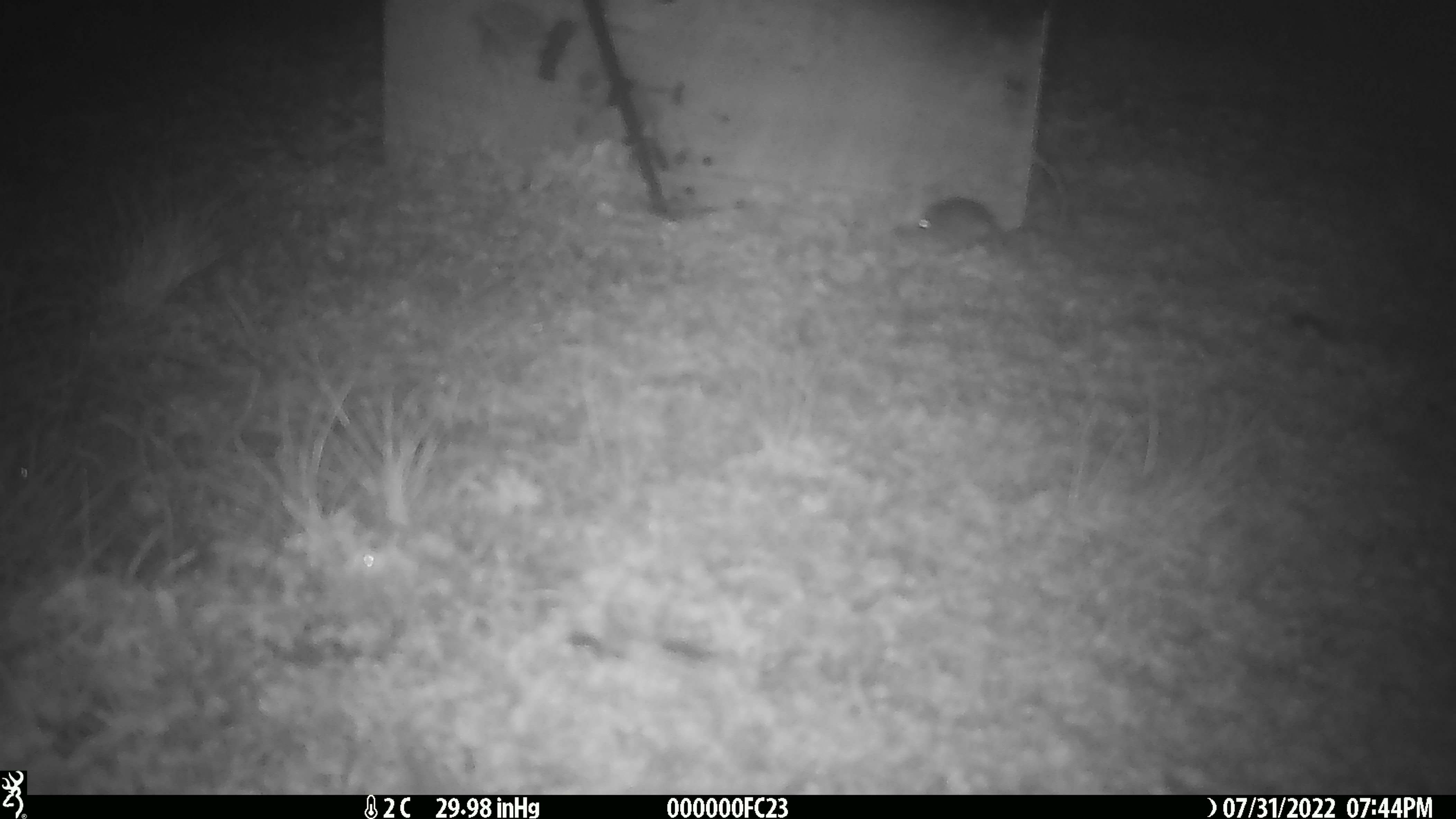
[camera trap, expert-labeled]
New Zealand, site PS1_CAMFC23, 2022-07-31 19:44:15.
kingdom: Animalia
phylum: Chordata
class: Mammalia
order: Rodentia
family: Muridae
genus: Mus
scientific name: Mus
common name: mouse